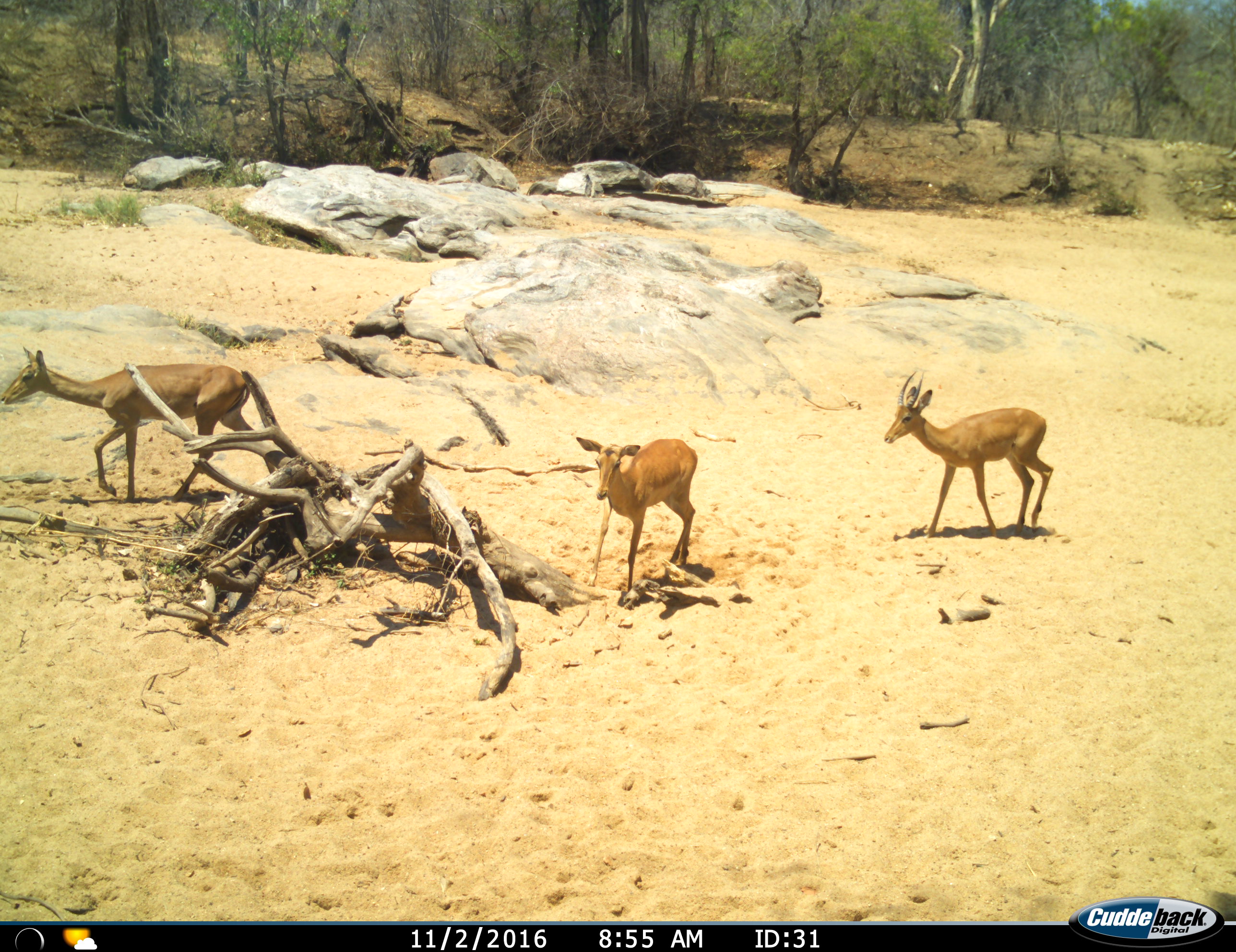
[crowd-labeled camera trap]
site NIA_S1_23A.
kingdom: Animalia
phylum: Chordata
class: Mammalia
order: Artiodactyla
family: Bovidae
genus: Aepyceros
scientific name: Aepyceros melampus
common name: impala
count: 3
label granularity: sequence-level